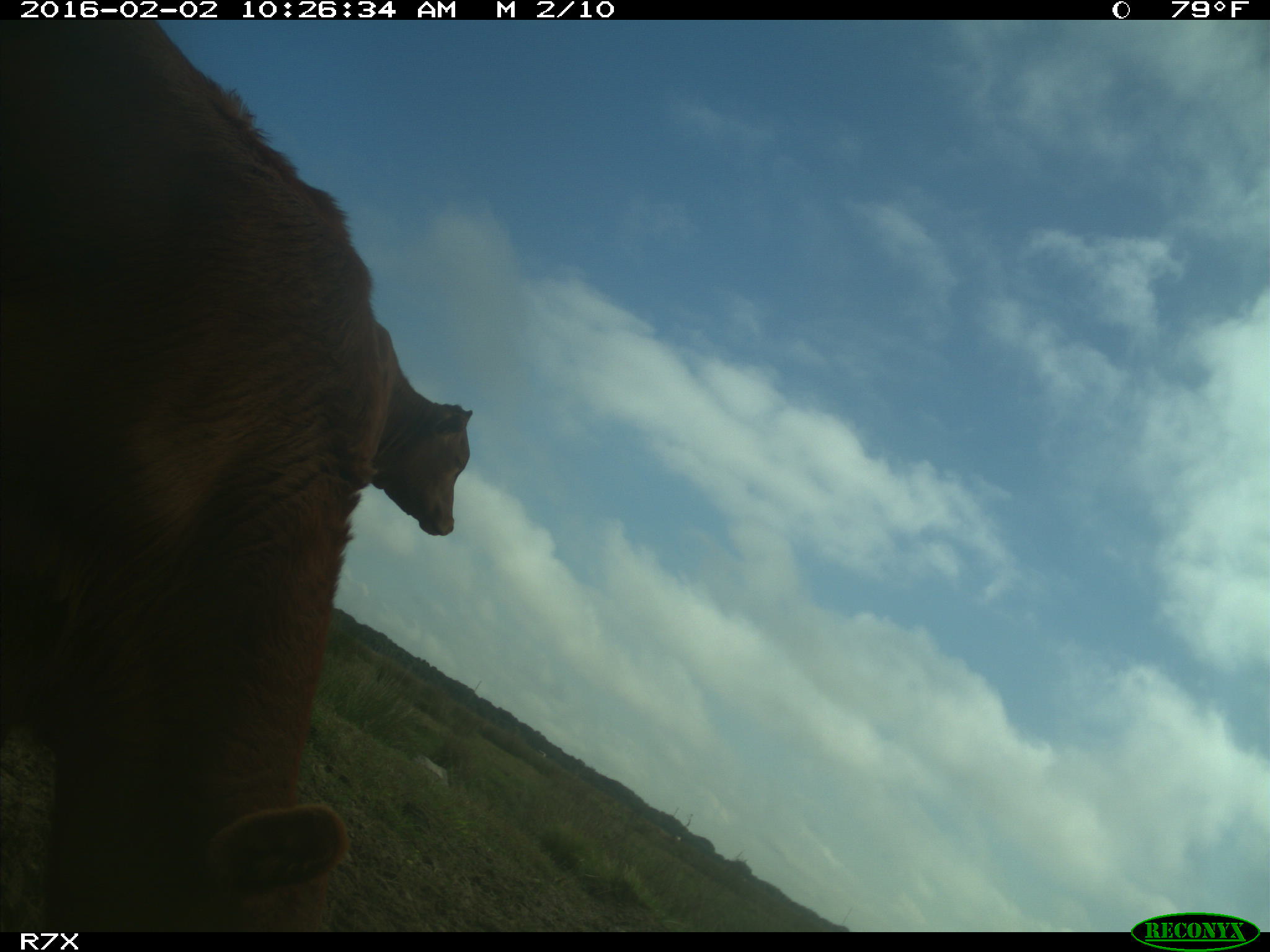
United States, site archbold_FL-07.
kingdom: Animalia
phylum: Chordata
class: Mammalia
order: Artiodactyla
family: Bovidae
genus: Bos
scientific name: Bos taurus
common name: domestic cow